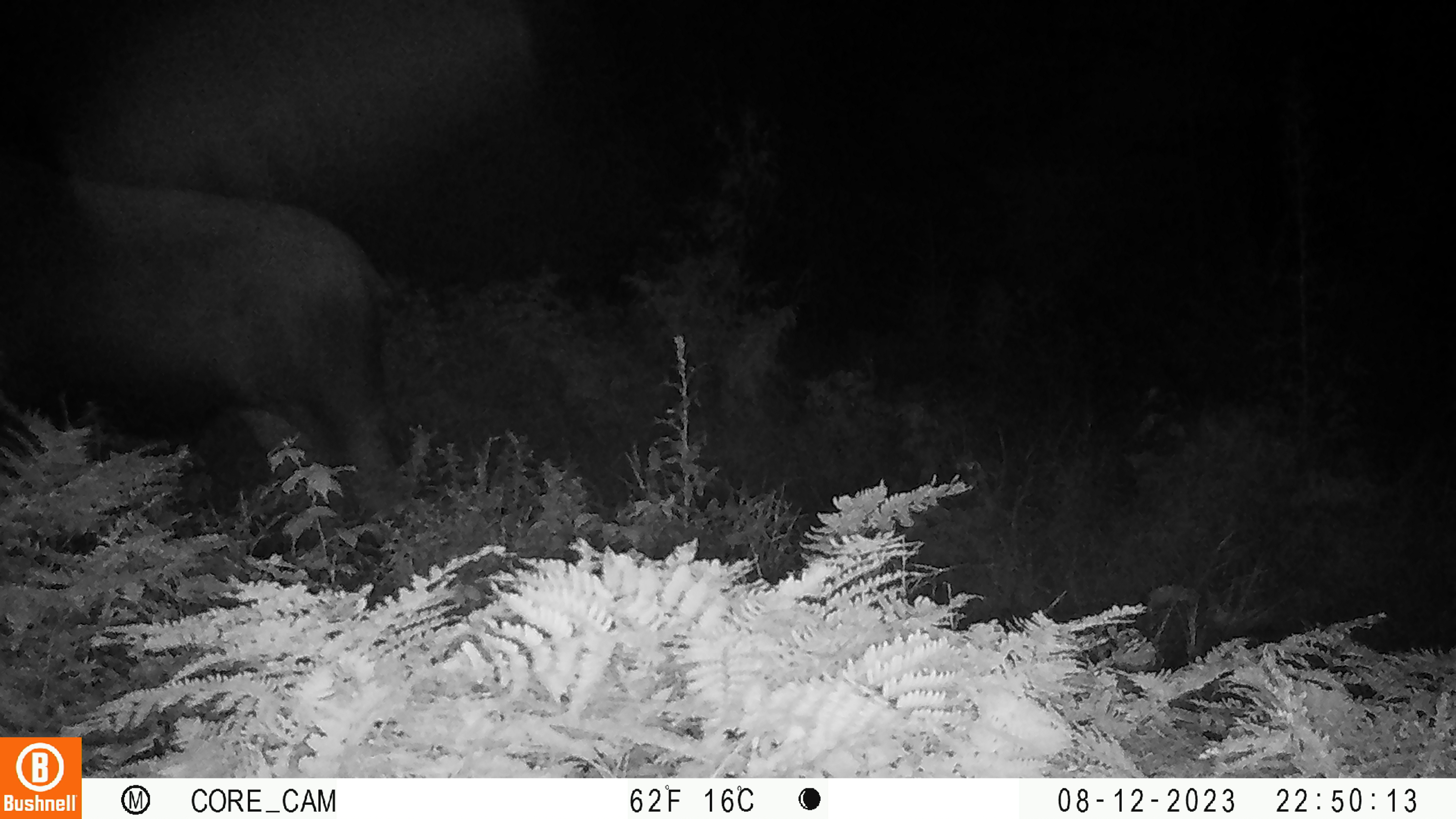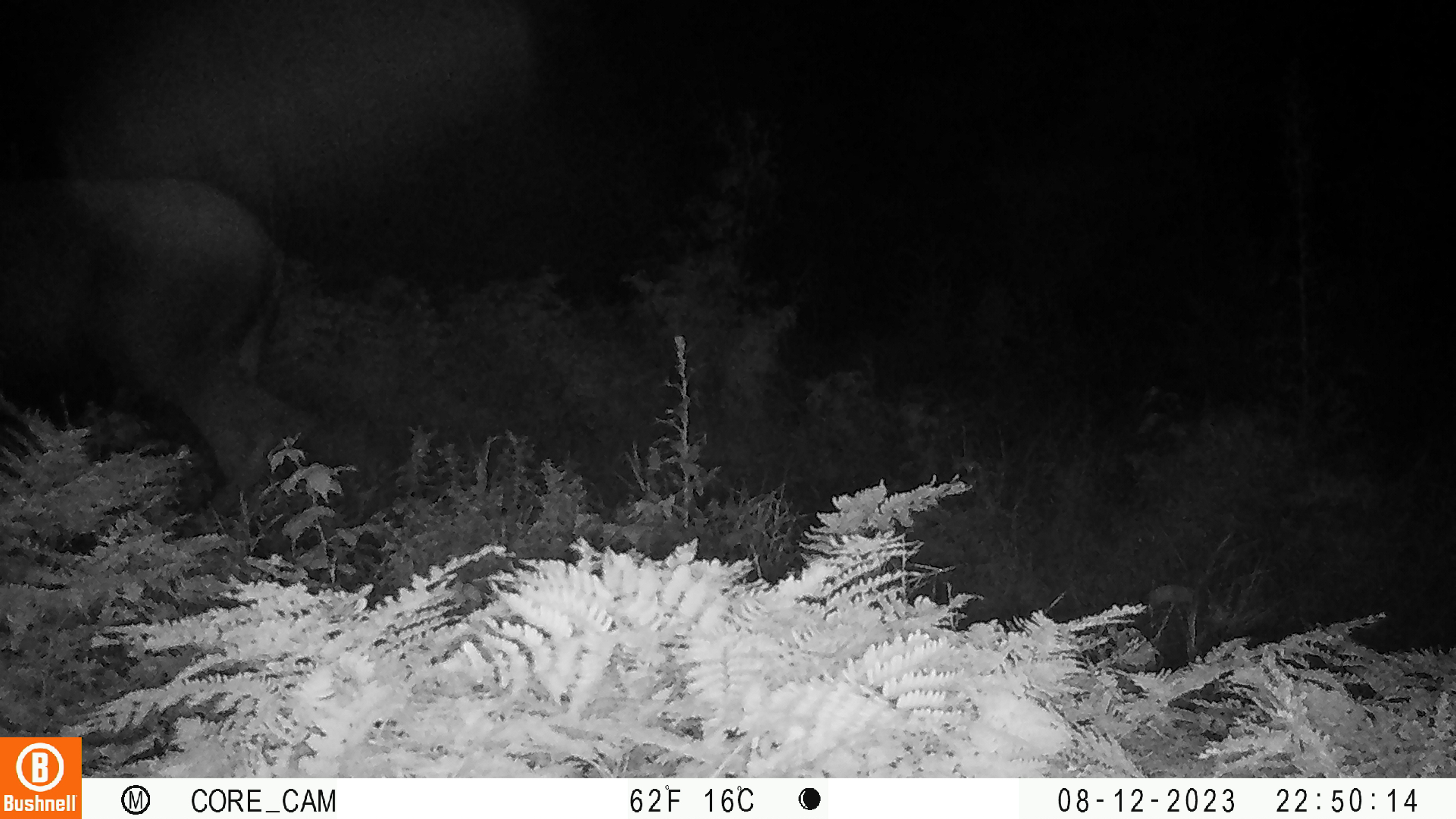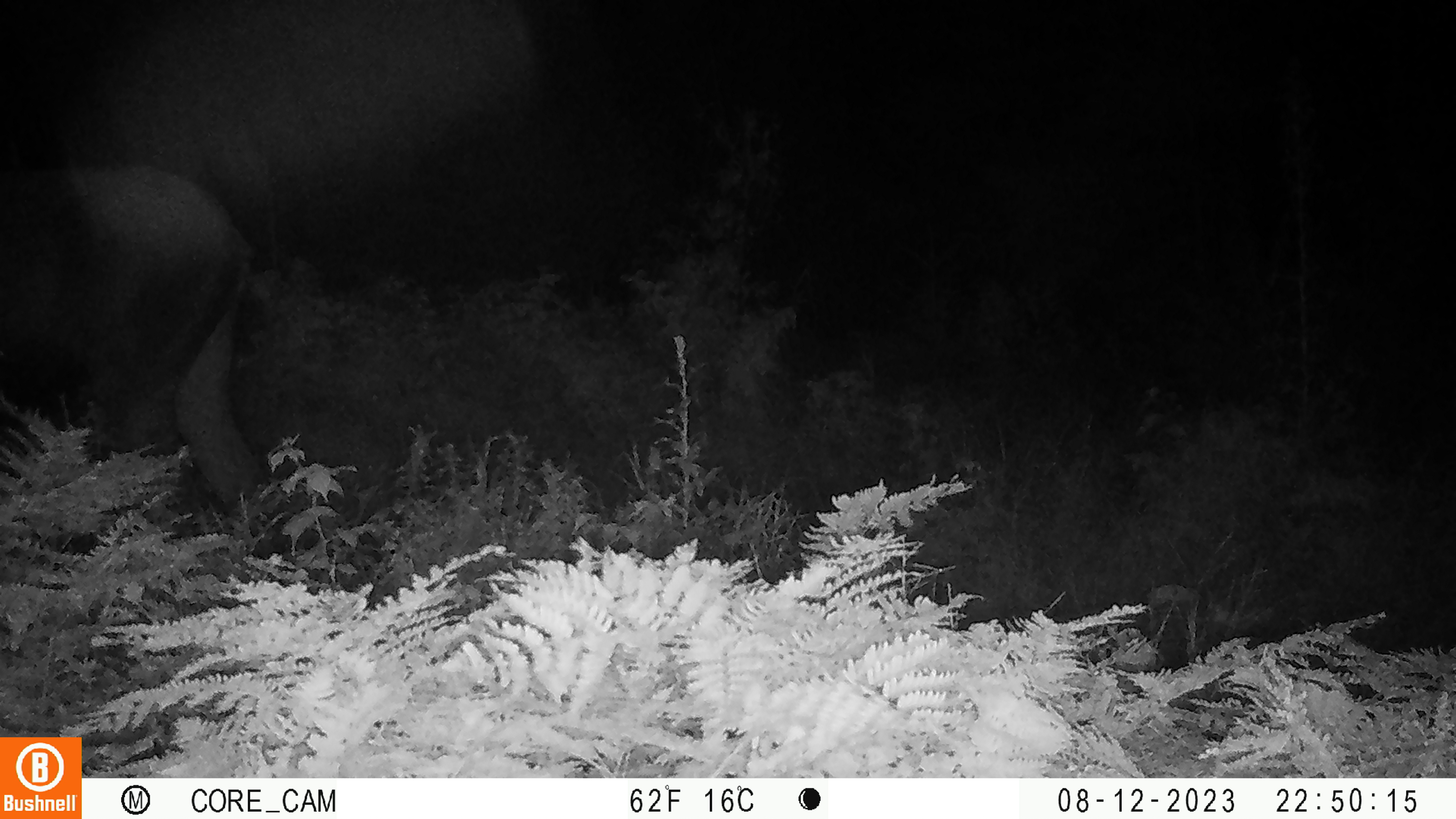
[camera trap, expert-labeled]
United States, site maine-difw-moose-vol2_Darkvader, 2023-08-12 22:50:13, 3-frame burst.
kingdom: Animalia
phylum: Chordata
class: Mammalia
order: Artiodactyla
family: Cervidae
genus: Alces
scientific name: Alces alces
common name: moose